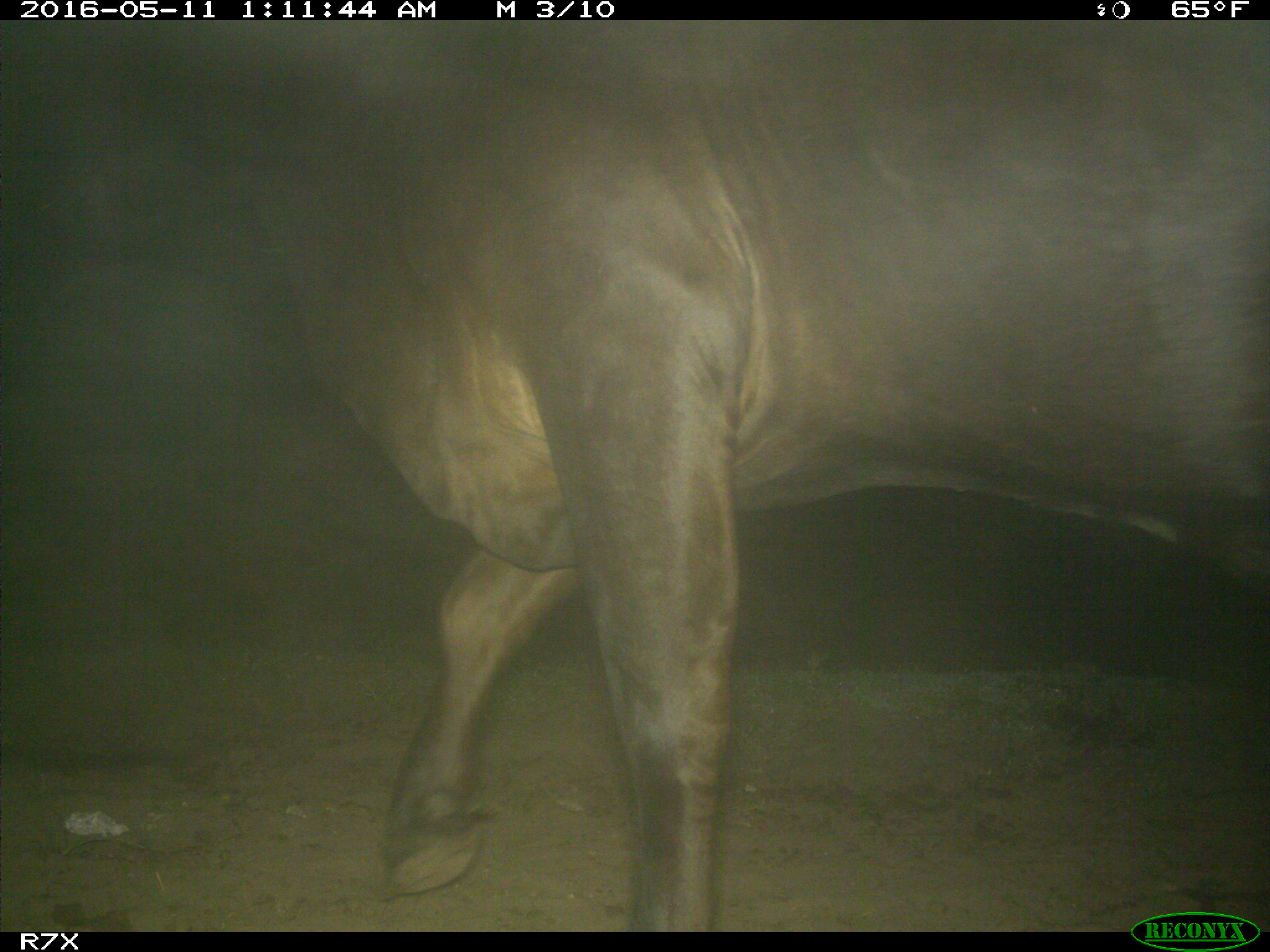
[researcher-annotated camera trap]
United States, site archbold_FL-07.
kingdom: Animalia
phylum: Chordata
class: Mammalia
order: Artiodactyla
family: Bovidae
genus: Bos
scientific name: Bos taurus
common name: domestic cow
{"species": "Bos taurus (domestic cow)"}